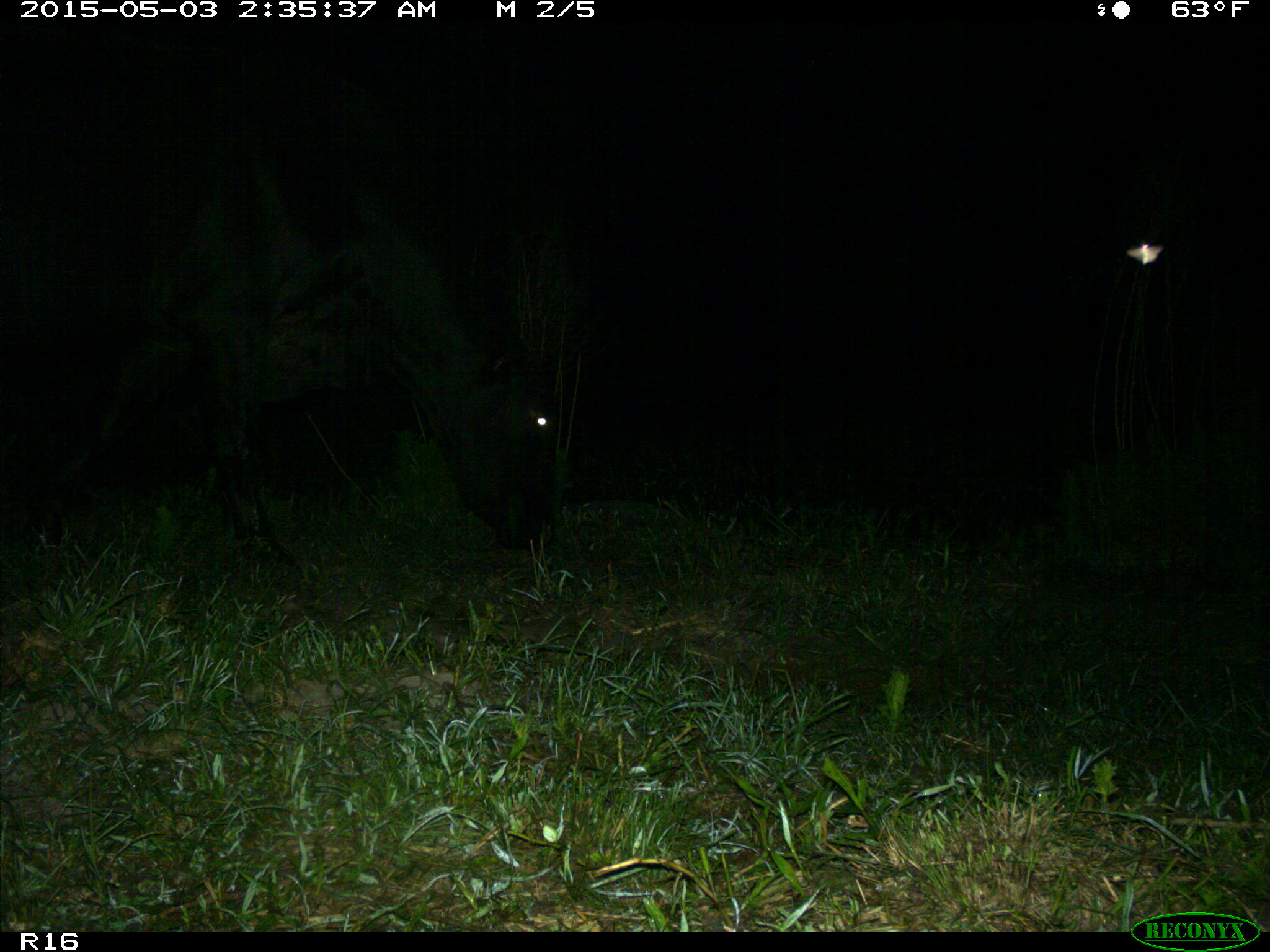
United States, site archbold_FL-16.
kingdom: Animalia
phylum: Chordata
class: Mammalia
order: Artiodactyla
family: Bovidae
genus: Bos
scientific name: Bos taurus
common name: domestic cow